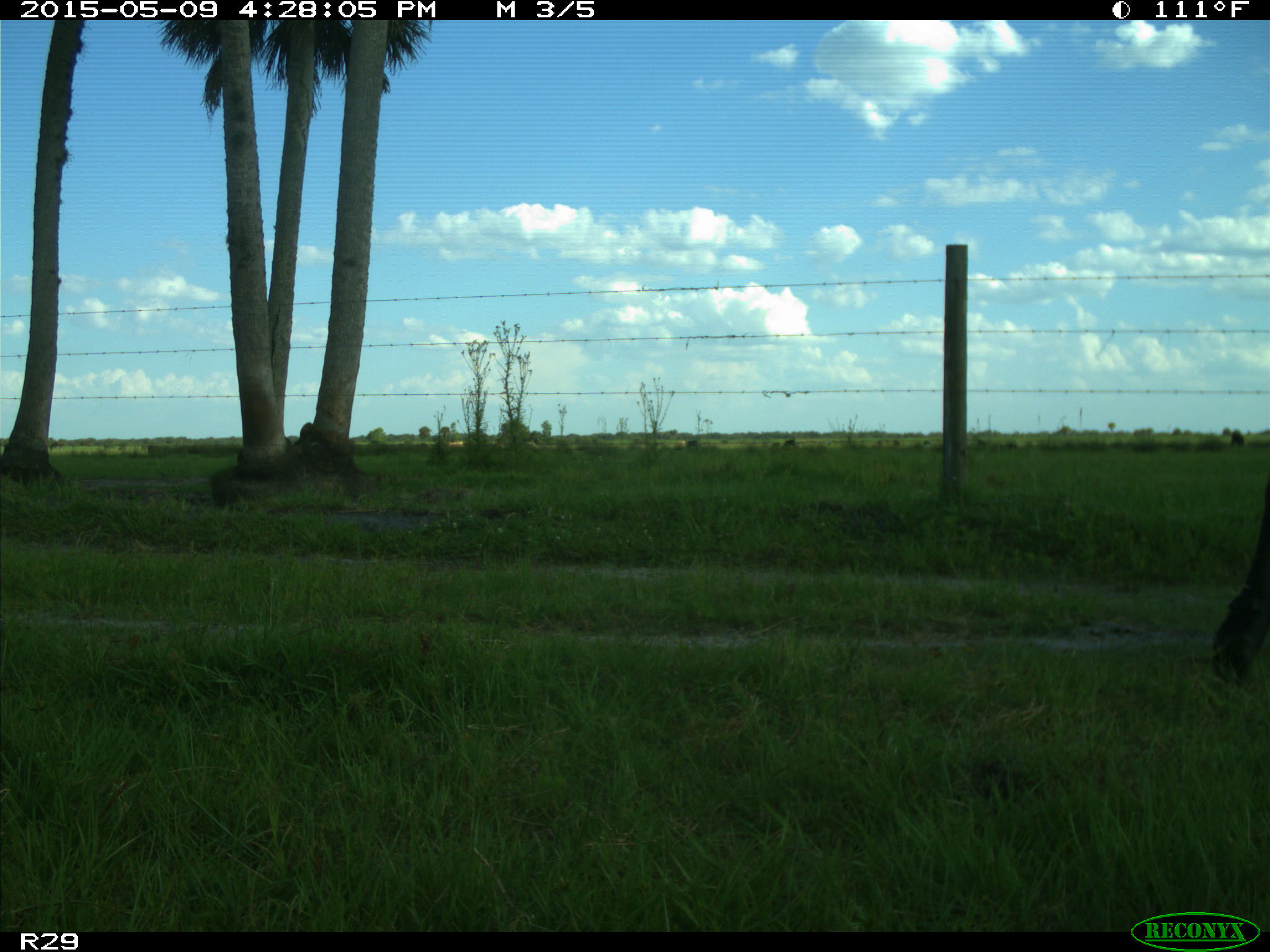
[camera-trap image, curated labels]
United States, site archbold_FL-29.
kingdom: Animalia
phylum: Chordata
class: Mammalia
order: Artiodactyla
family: Bovidae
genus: Bos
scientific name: Bos taurus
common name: domestic cow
Bos taurus (domestic cow).